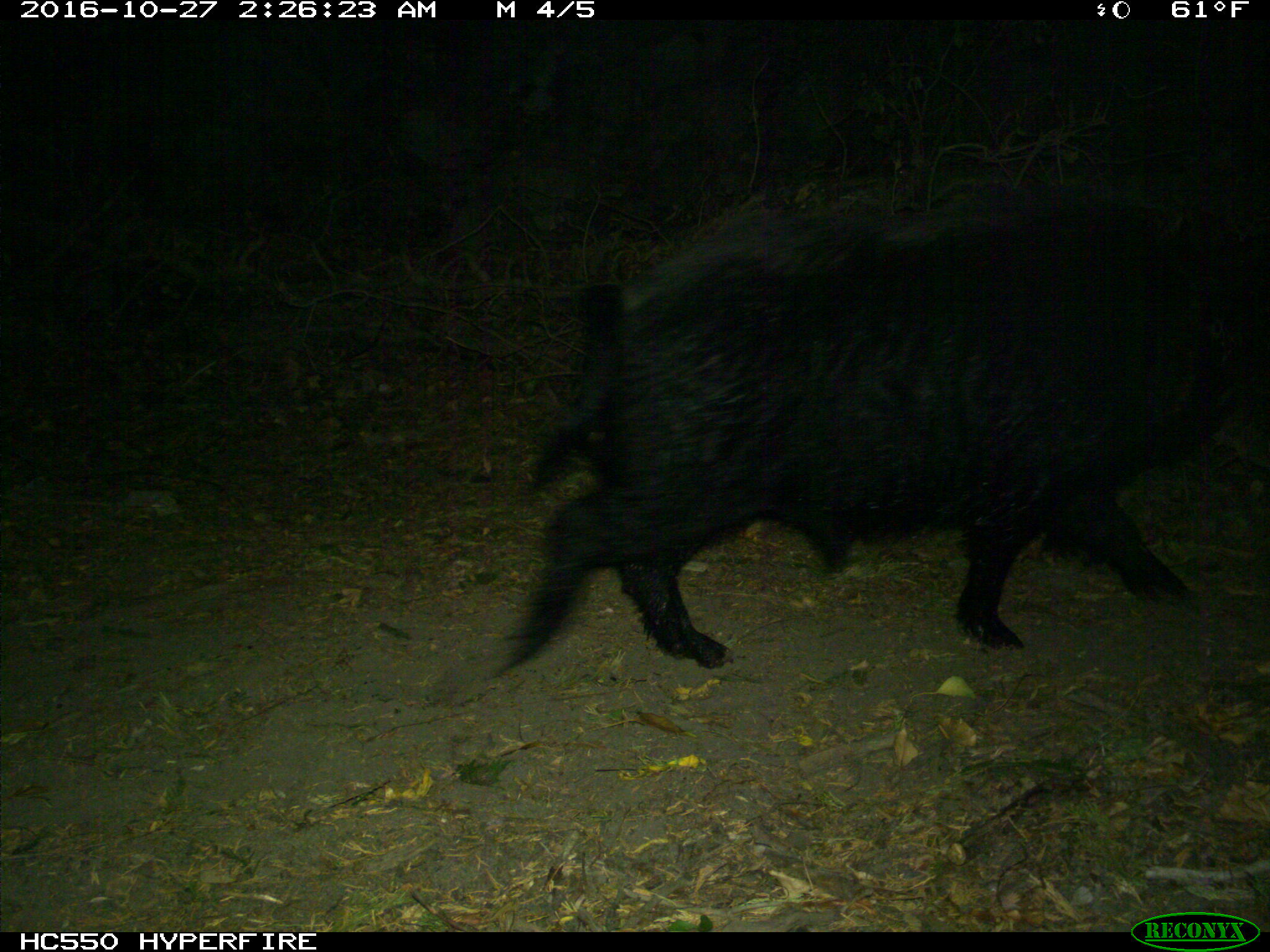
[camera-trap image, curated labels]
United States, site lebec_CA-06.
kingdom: Animalia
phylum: Chordata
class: Mammalia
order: Artiodactyla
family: Suidae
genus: Sus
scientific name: Sus scrofa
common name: wild boar